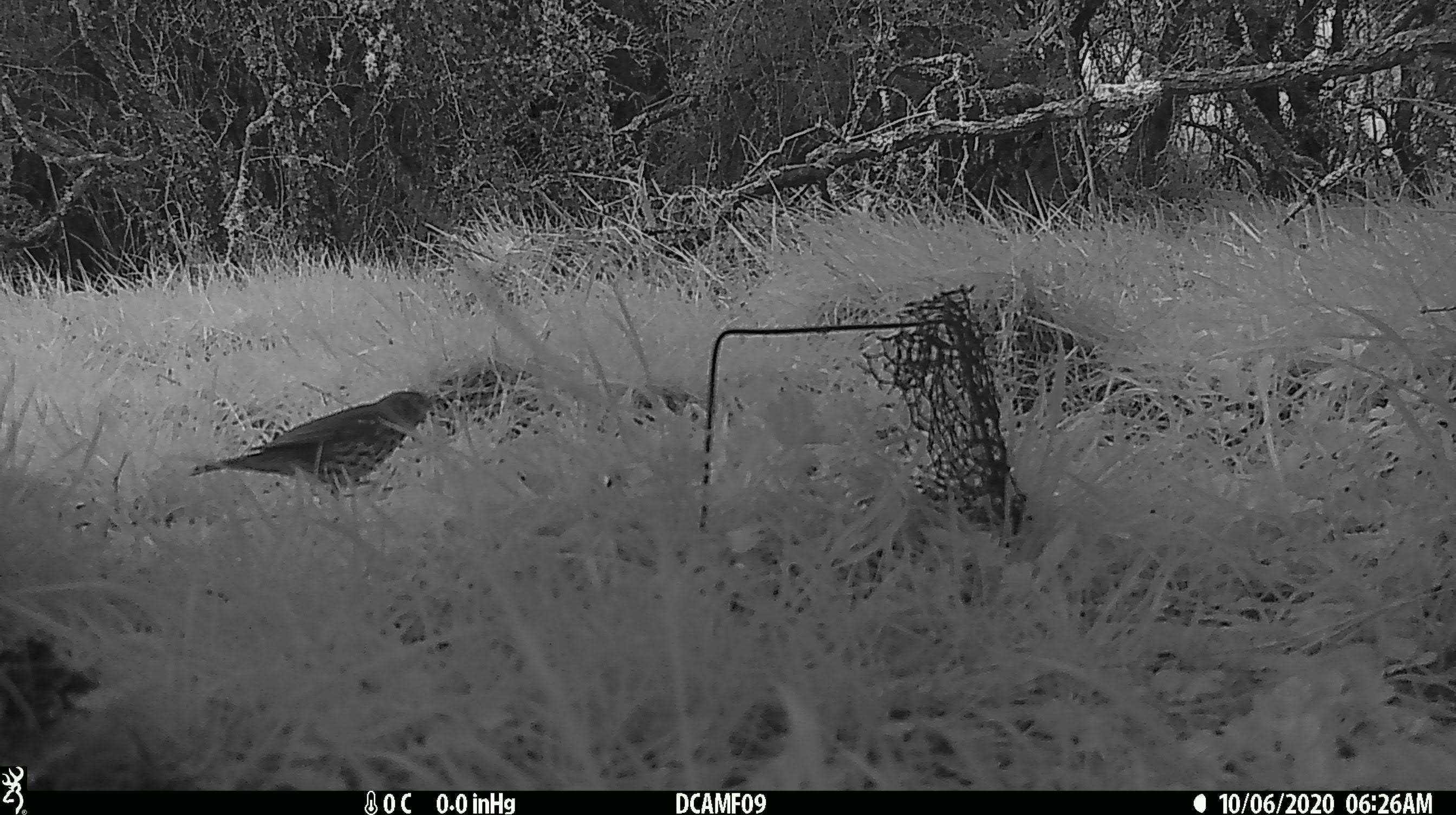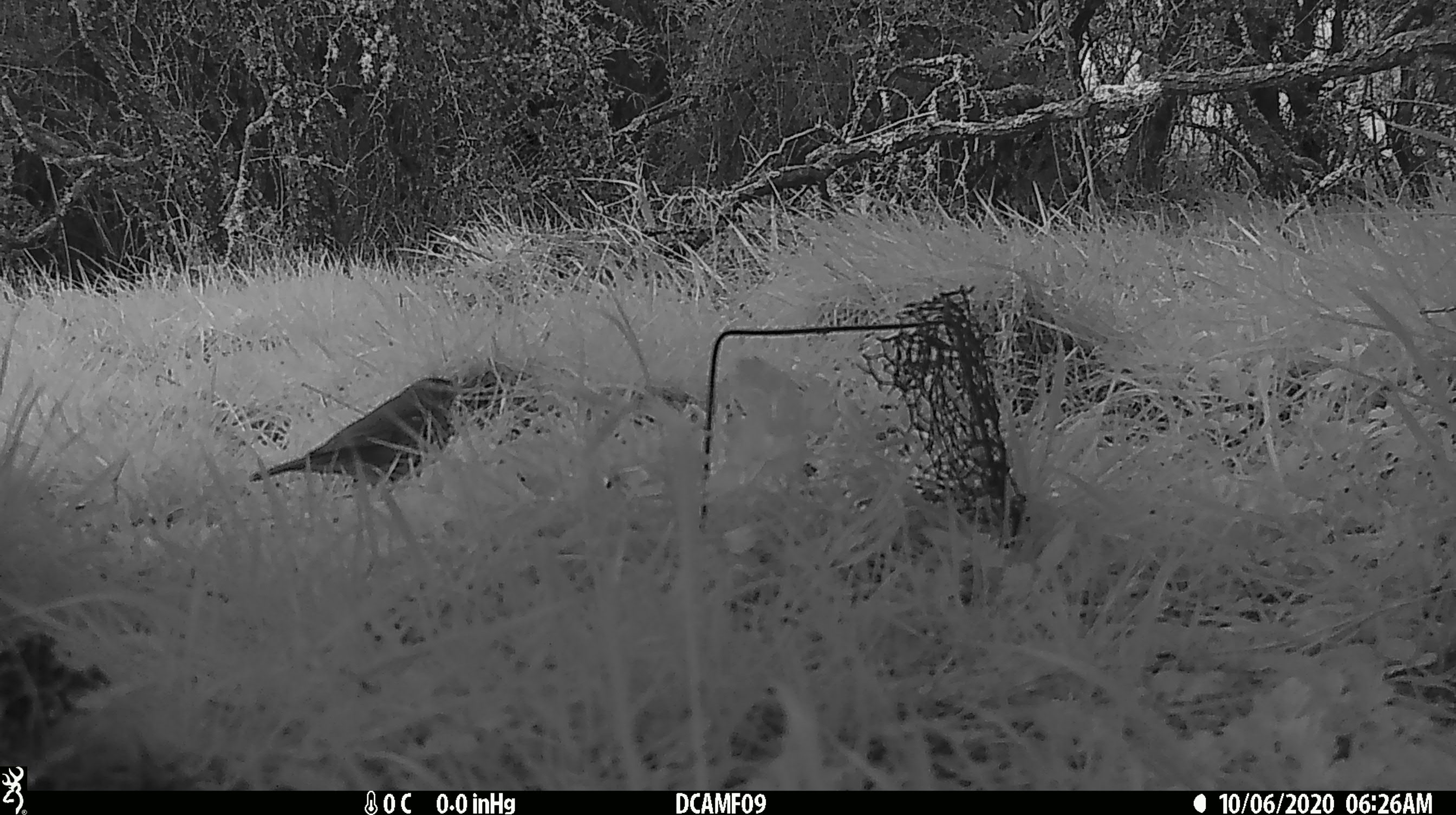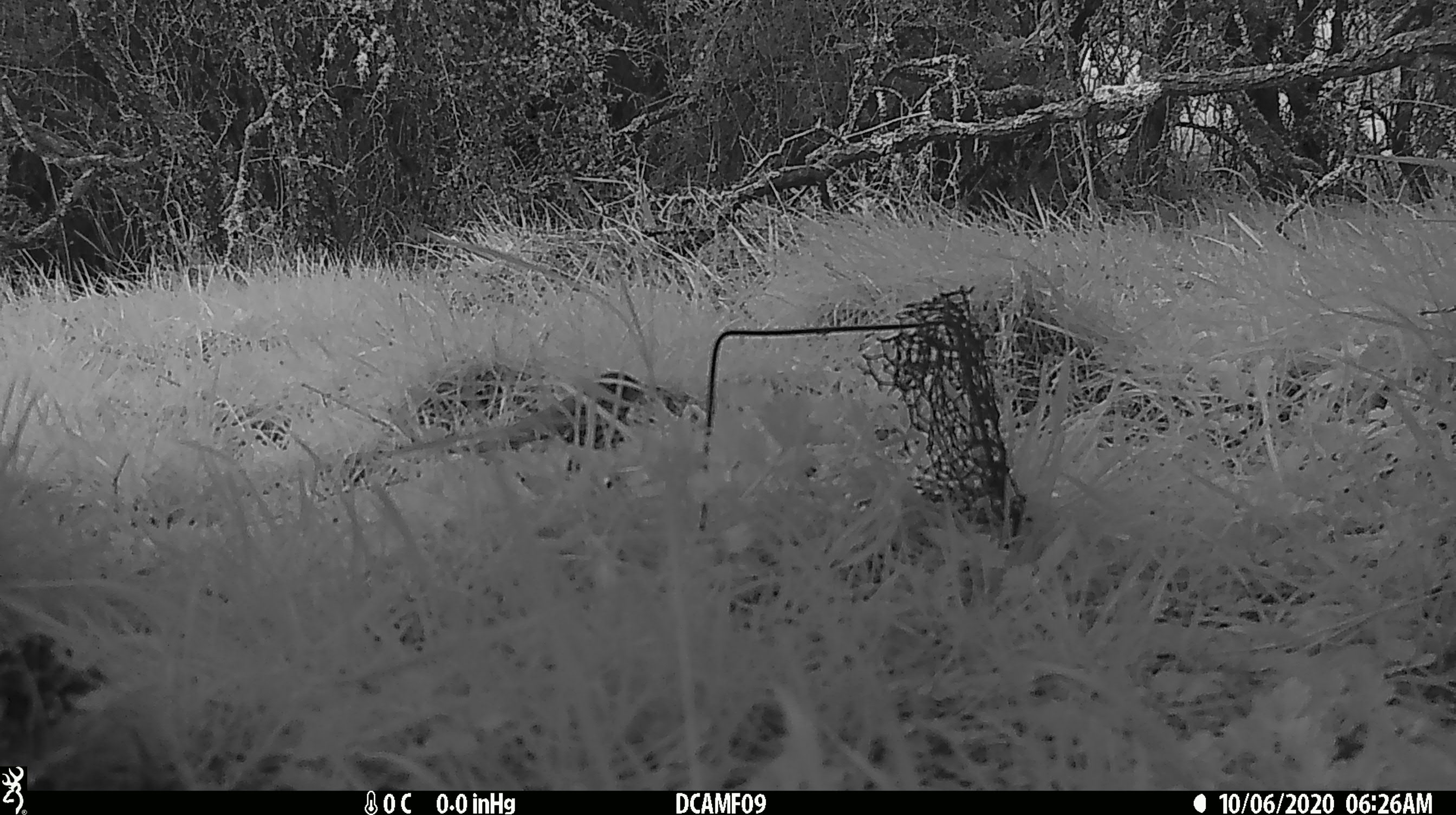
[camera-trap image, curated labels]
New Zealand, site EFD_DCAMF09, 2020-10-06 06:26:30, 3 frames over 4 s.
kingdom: Animalia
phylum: Chordata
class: Aves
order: Passeriformes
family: Turdidae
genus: Turdus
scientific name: Turdus philomelos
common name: song thrush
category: thrush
Thrush (song thrush) (Turdus philomelos).